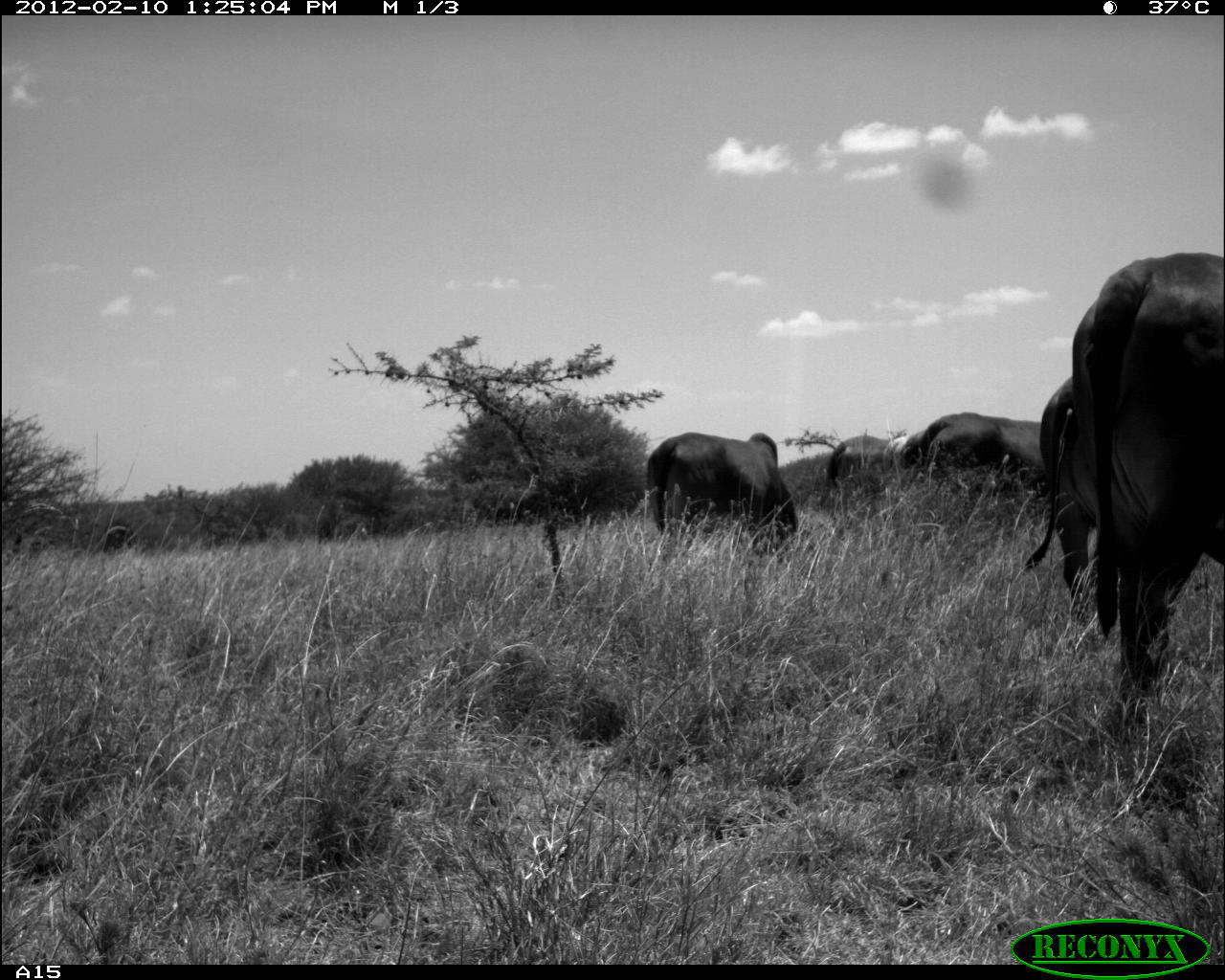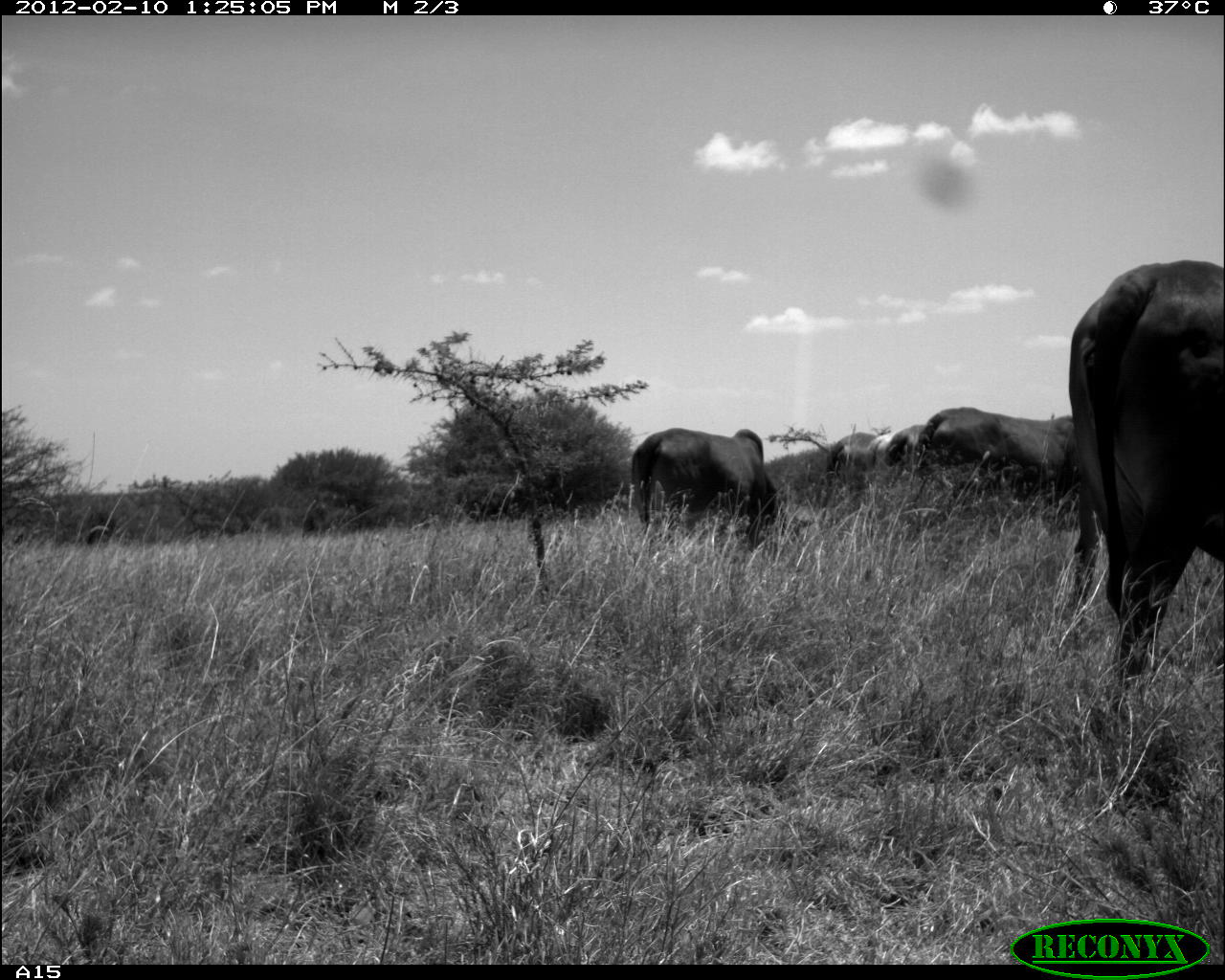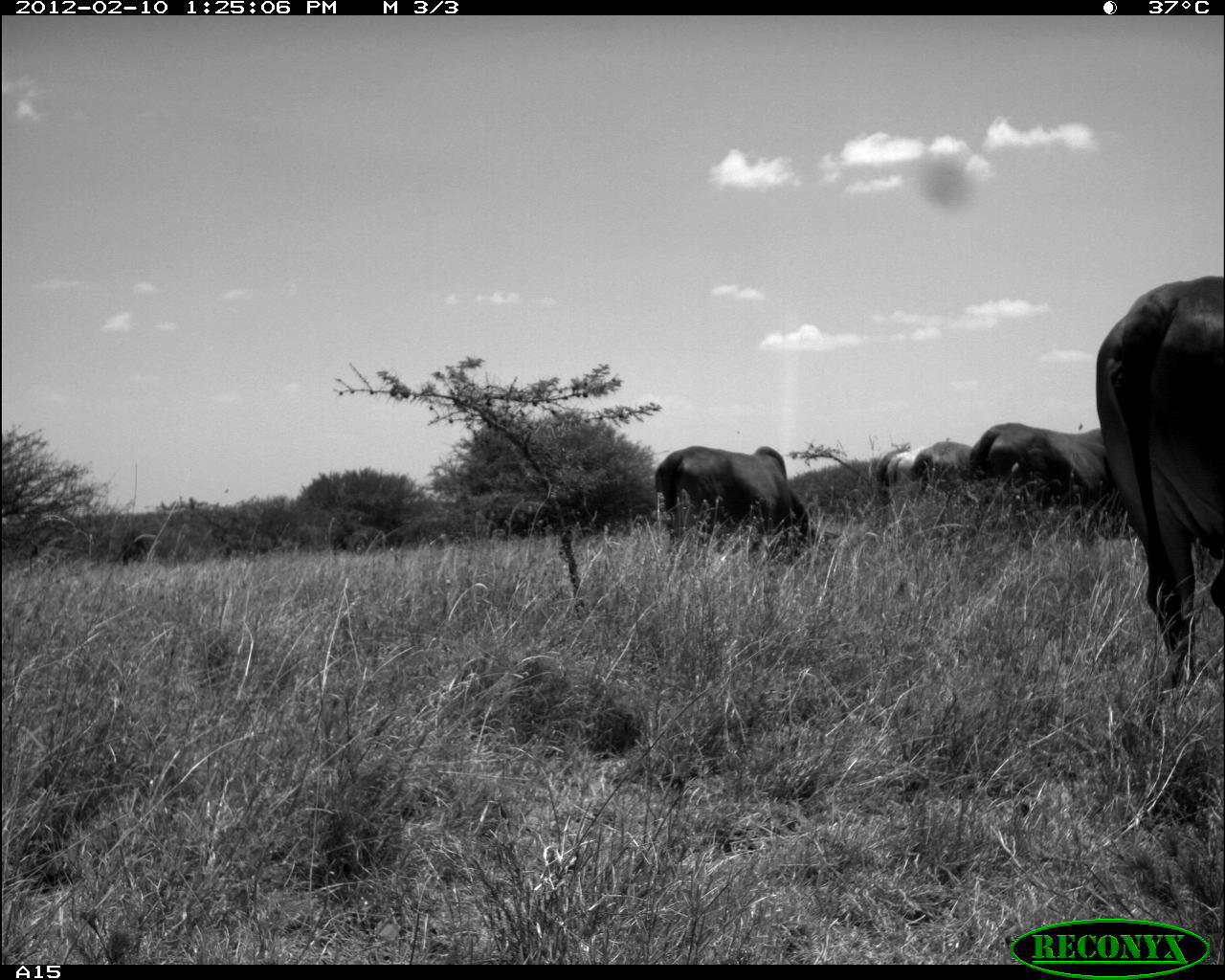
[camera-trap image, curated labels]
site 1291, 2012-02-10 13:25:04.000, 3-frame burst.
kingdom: Animalia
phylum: Chordata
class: Mammalia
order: Artiodactyla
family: Bovidae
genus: Bos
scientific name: Bos taurus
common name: domestic cattle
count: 6